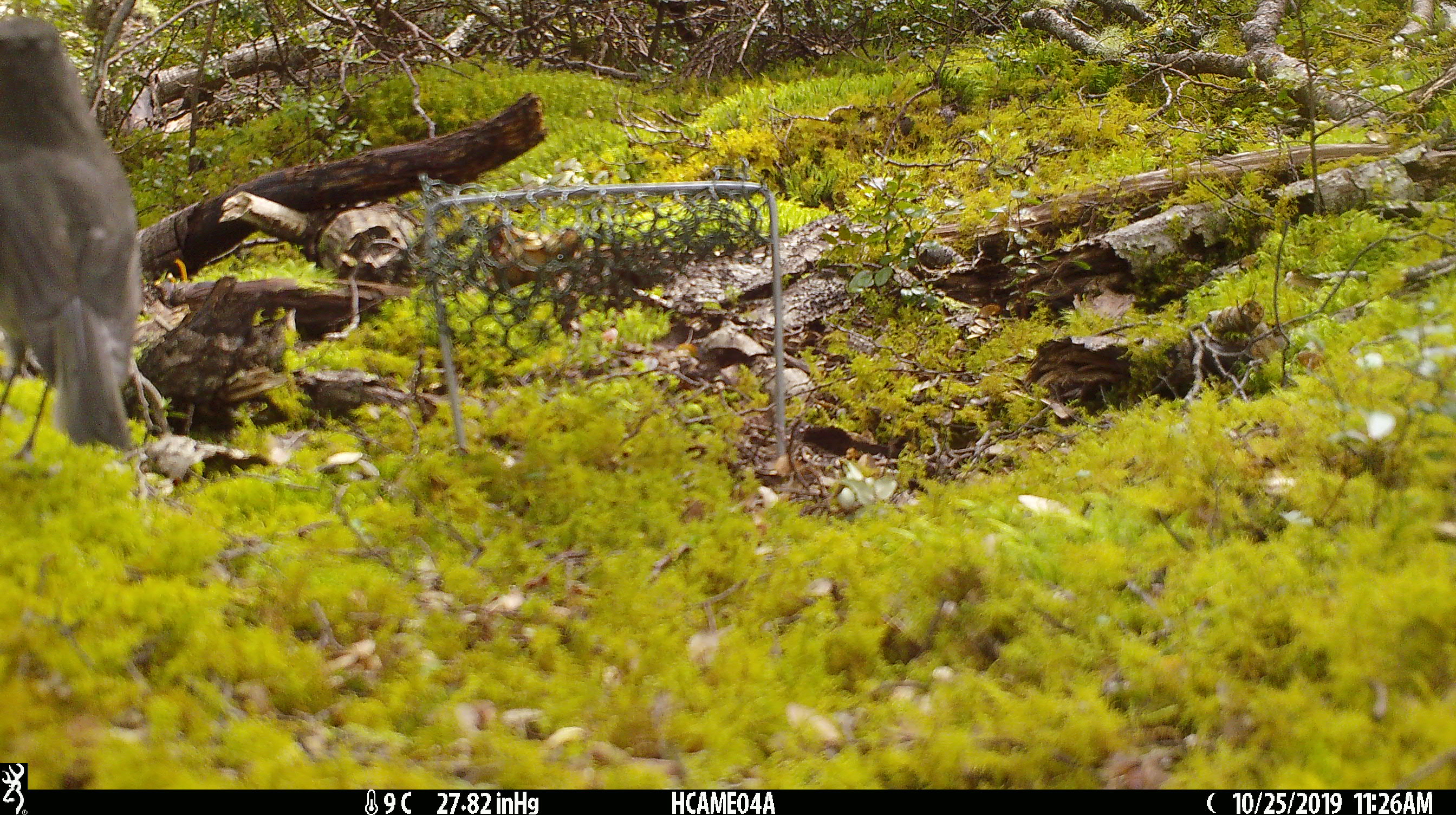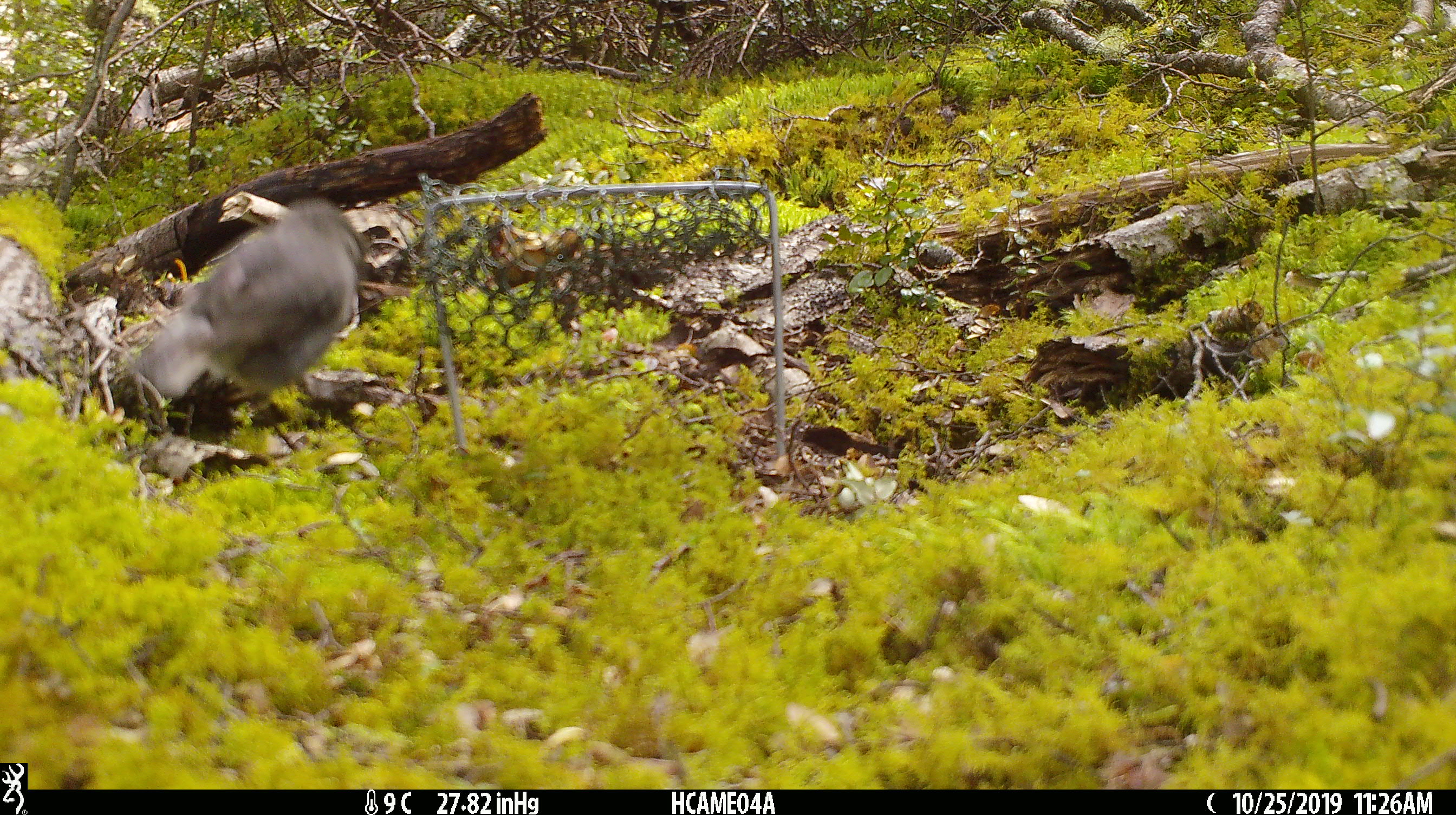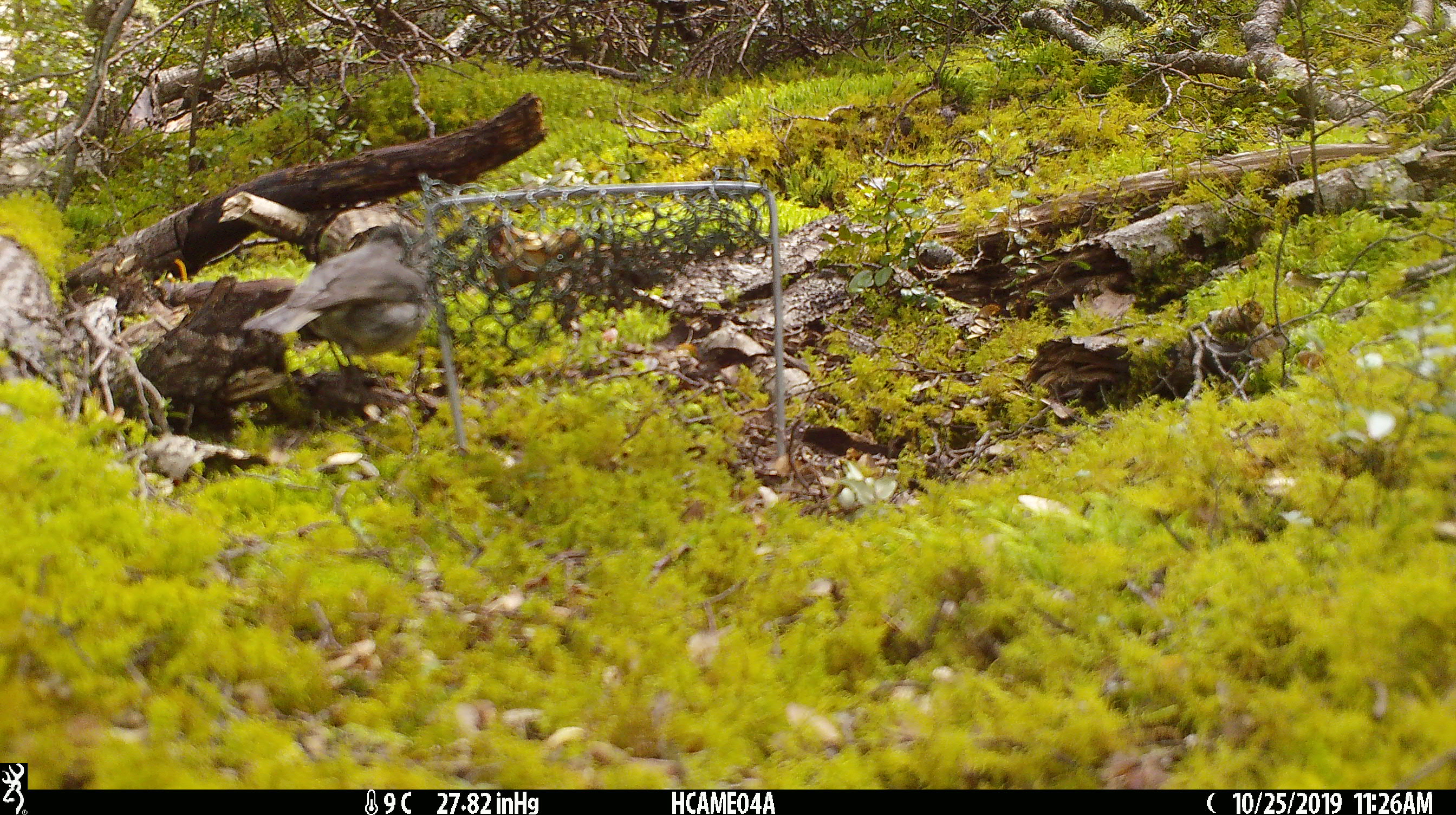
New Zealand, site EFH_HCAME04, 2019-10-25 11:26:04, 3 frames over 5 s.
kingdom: Animalia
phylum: Chordata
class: Aves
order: Passeriformes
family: Petroicidae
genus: Petroica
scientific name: Petroica australis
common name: new zealand robin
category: robin